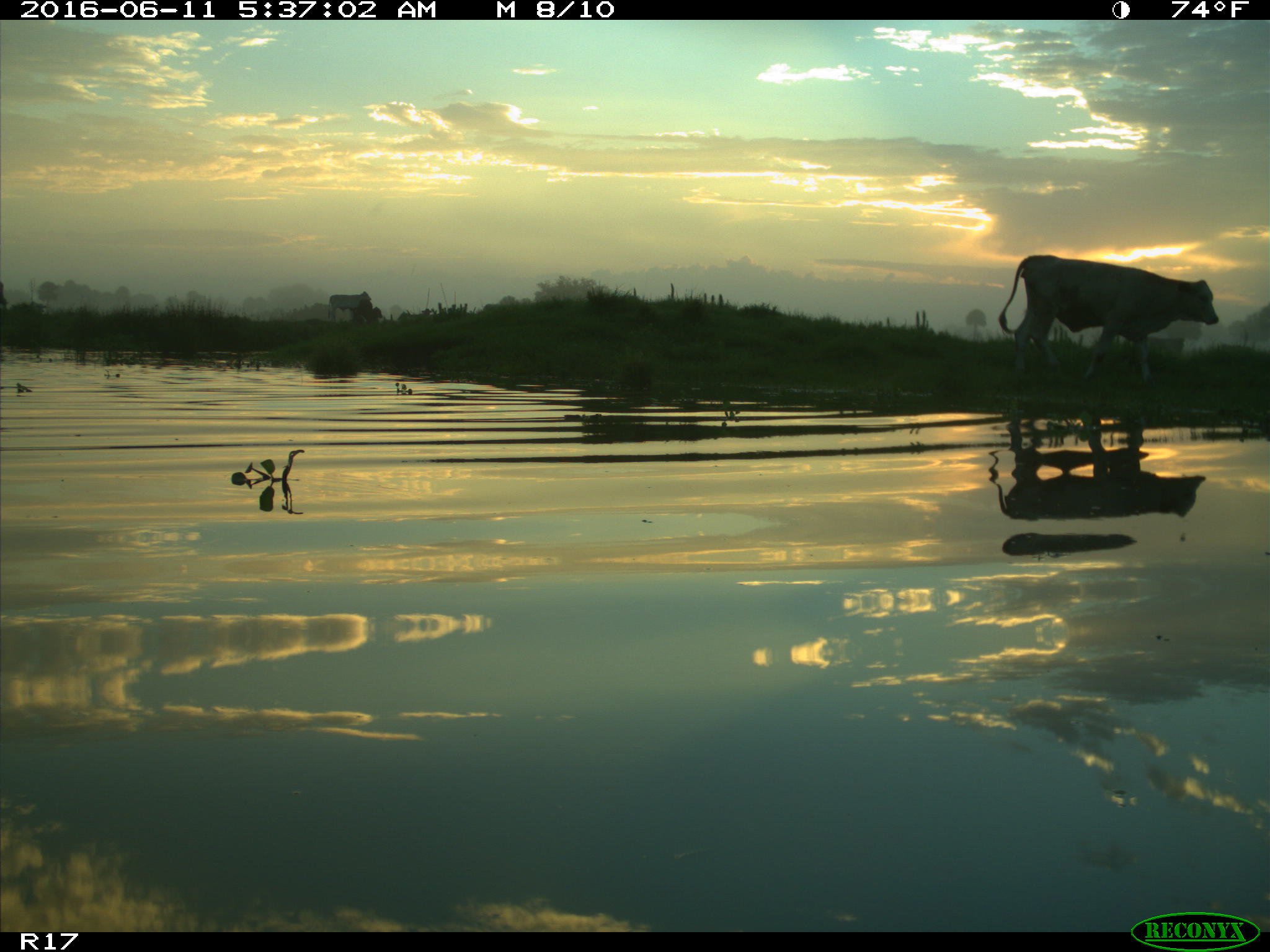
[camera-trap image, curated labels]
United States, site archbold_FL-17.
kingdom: Animalia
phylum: Chordata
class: Mammalia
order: Artiodactyla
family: Bovidae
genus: Bos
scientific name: Bos taurus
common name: domestic cow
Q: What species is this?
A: Bos taurus (domestic cow).